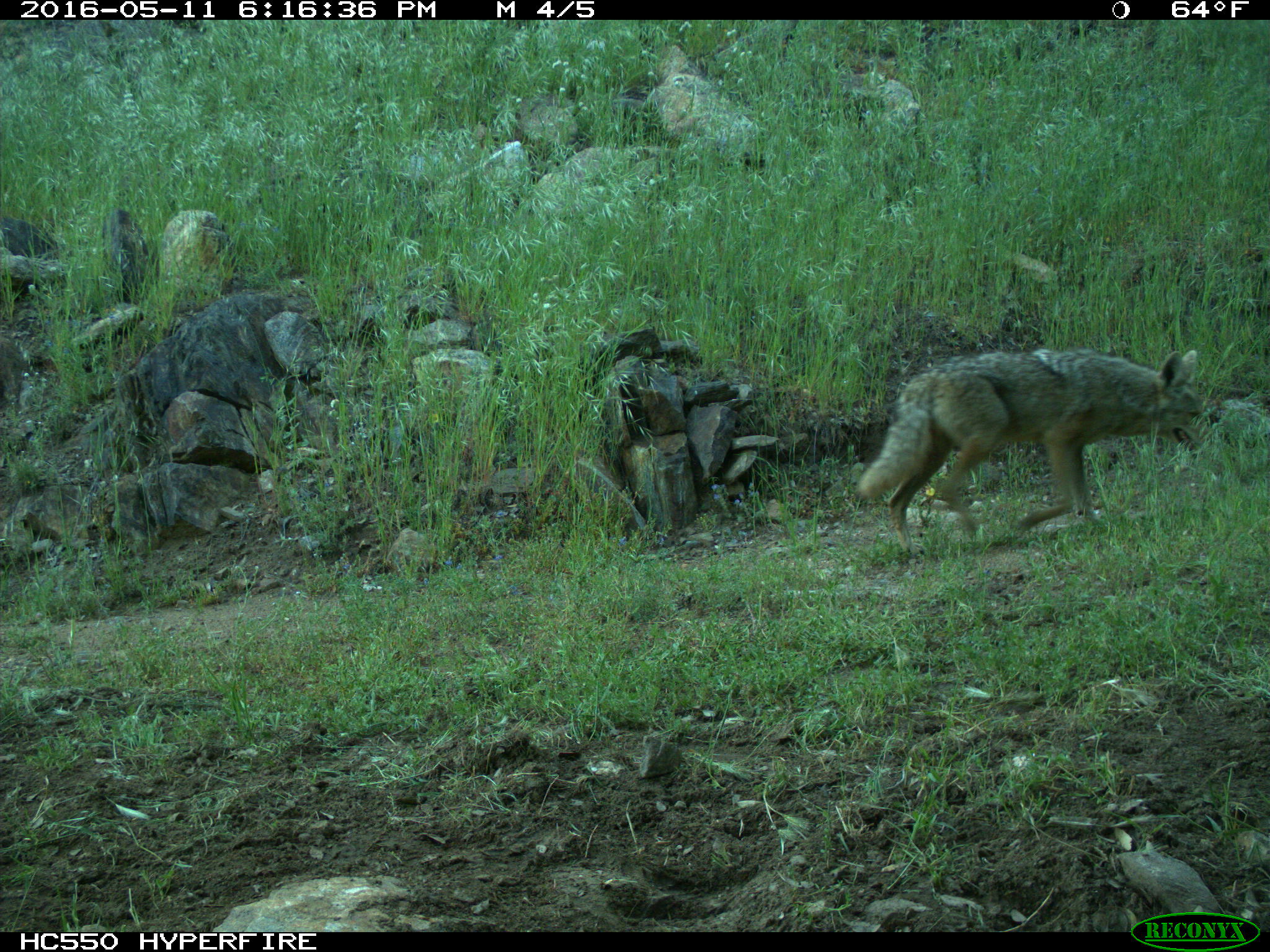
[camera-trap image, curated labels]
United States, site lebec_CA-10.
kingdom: Animalia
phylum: Chordata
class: Mammalia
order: Carnivora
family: Canidae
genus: Canis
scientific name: Canis latrans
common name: coyote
Canis latrans (coyote).